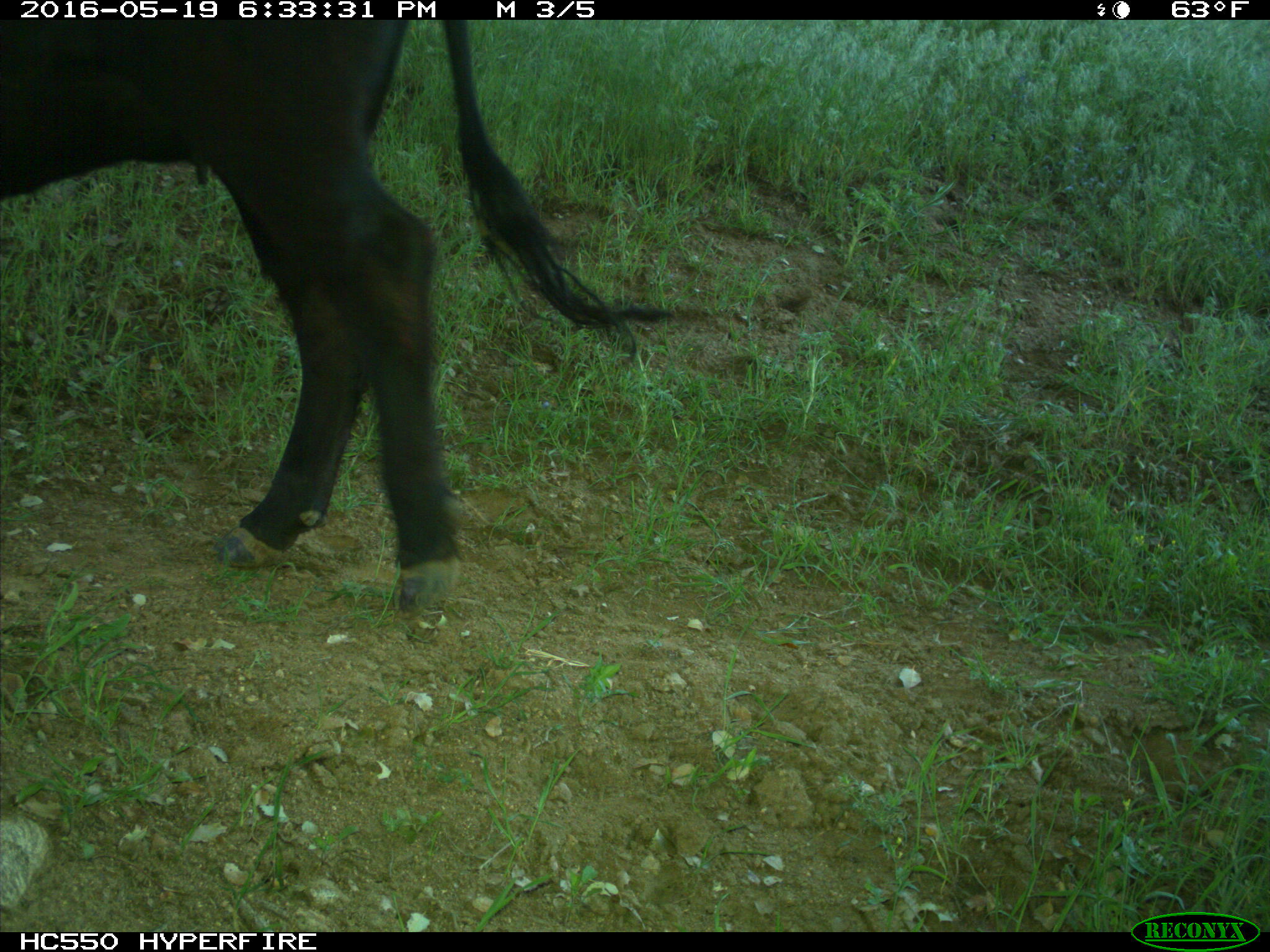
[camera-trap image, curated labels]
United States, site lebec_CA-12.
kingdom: Animalia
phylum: Chordata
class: Mammalia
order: Artiodactyla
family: Bovidae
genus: Bos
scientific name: Bos taurus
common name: domestic cow